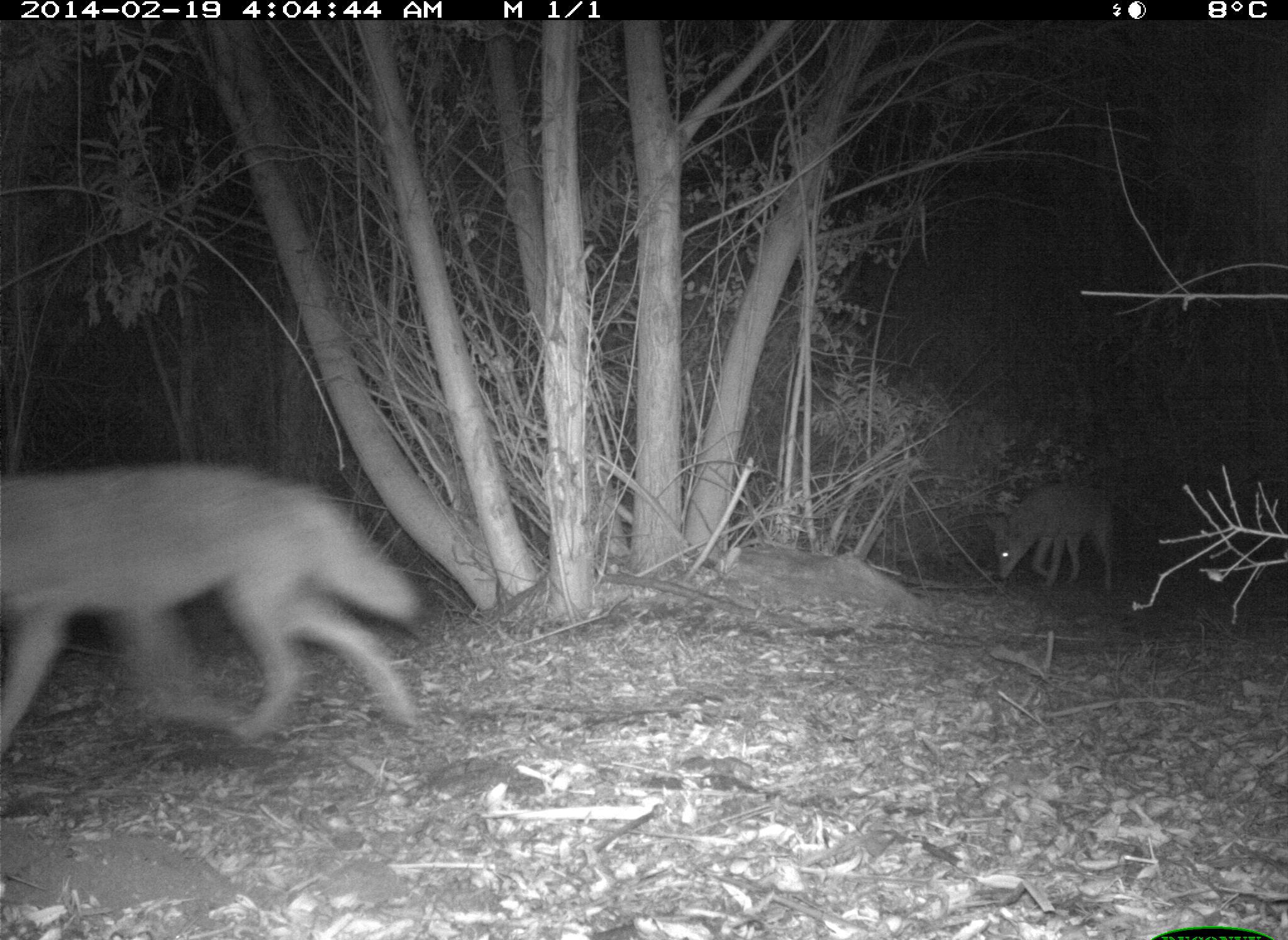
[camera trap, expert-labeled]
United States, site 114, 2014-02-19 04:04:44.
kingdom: Animalia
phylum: Chordata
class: Mammalia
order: Carnivora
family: Canidae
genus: Canis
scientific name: Canis latrans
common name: coyote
Coyote (Canis latrans).